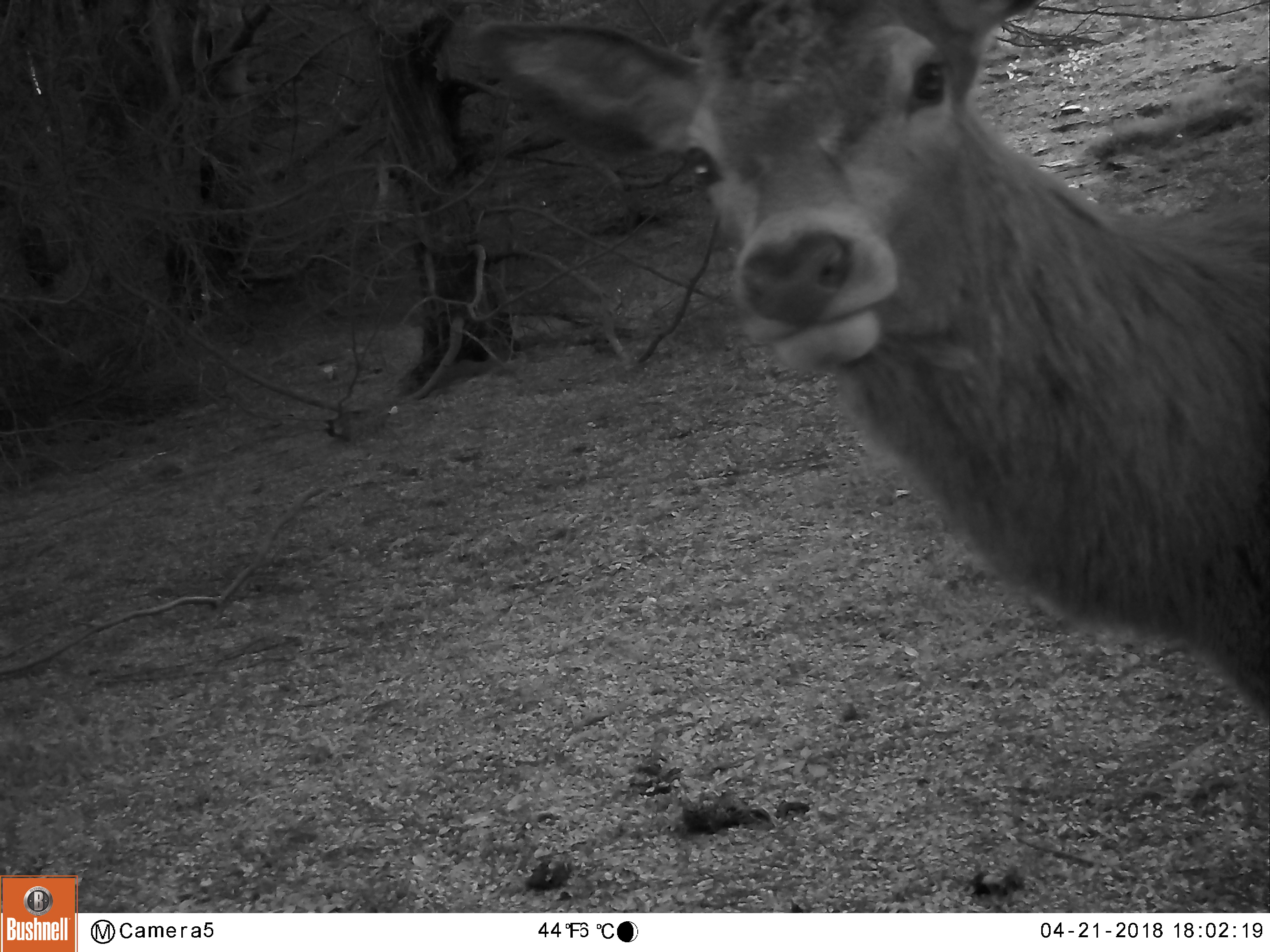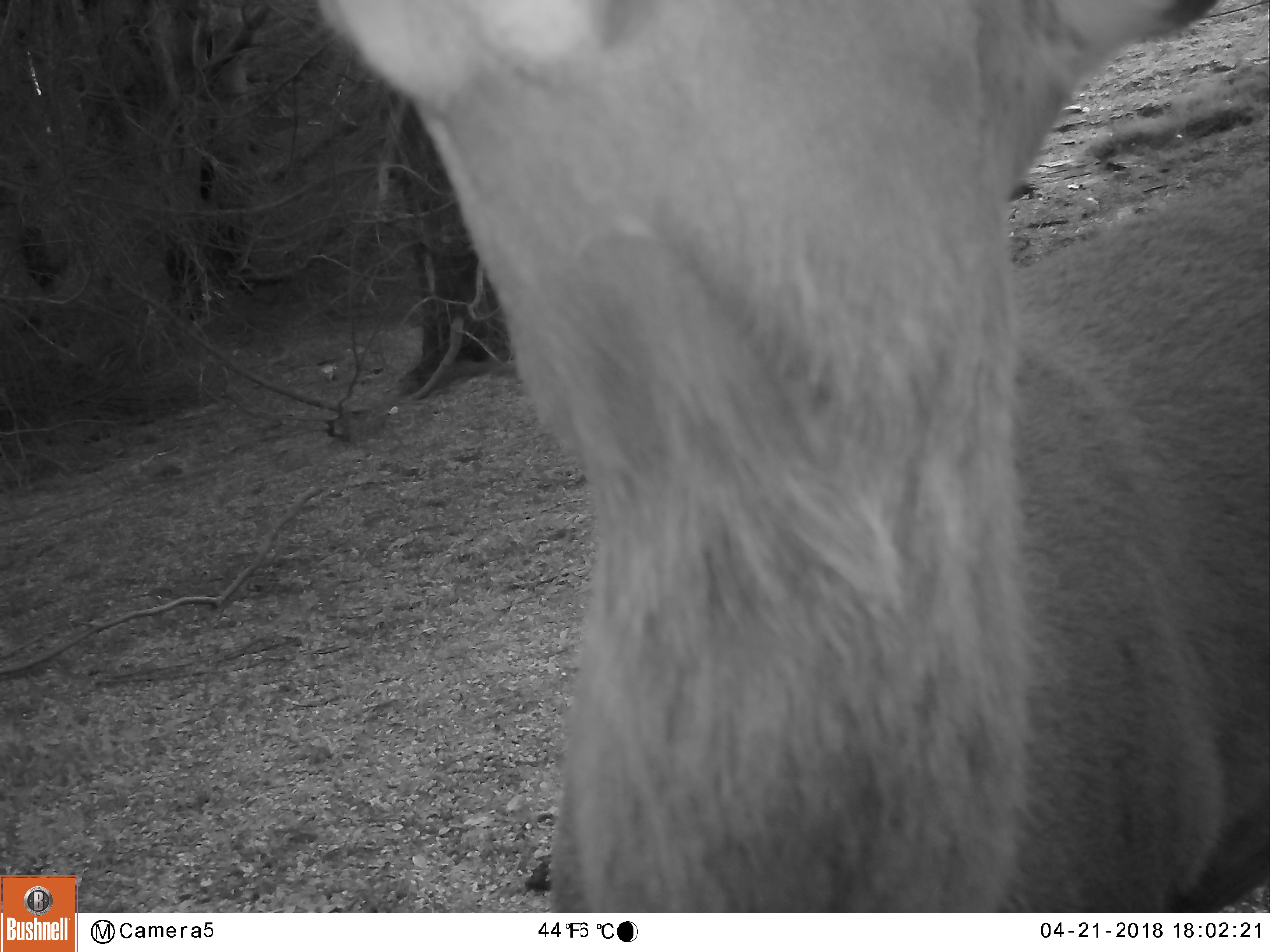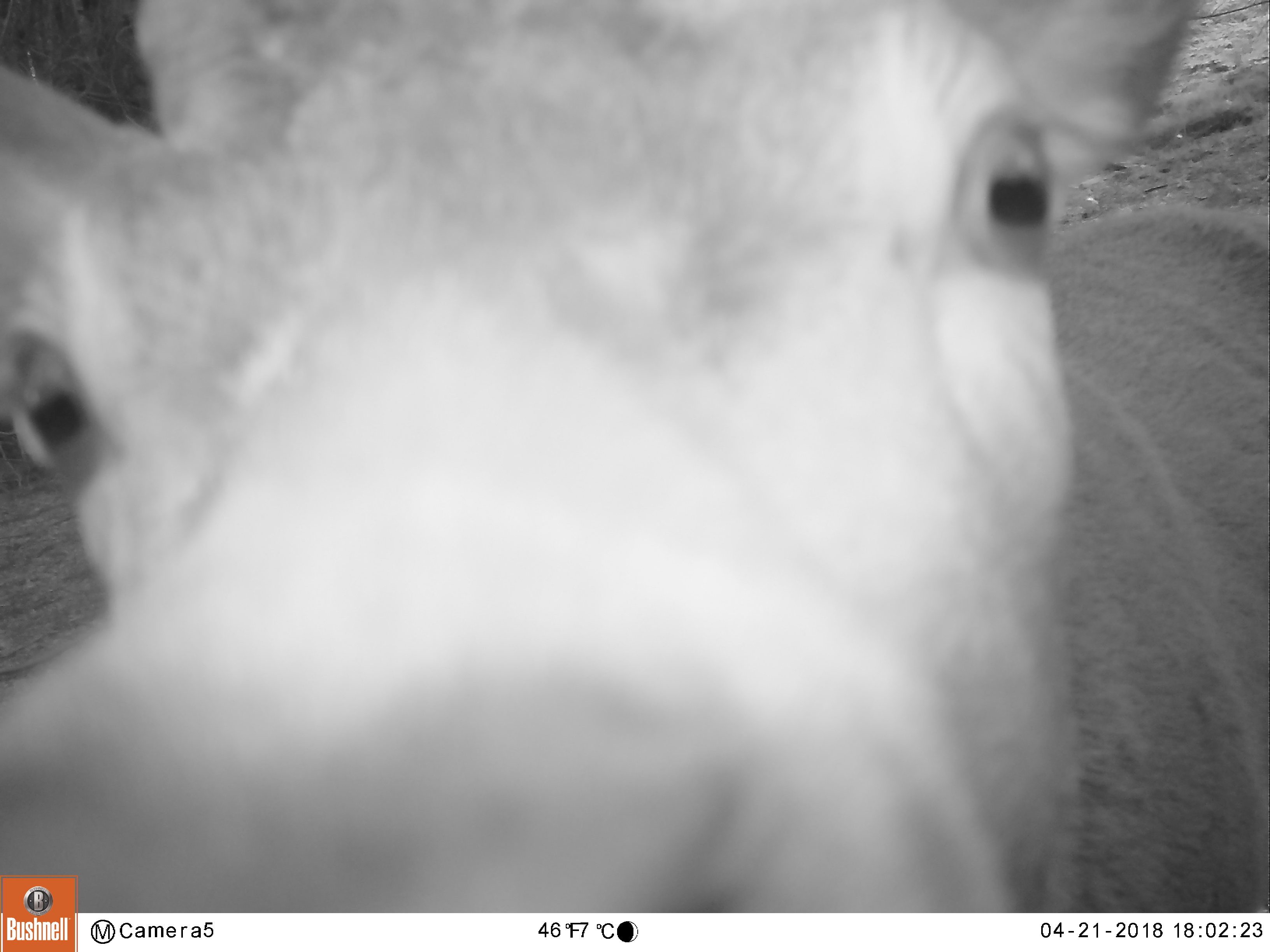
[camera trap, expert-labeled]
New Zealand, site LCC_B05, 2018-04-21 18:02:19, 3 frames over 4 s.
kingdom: Animalia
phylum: Chordata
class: Mammalia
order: Artiodactyla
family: Cervidae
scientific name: Cervidae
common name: deer